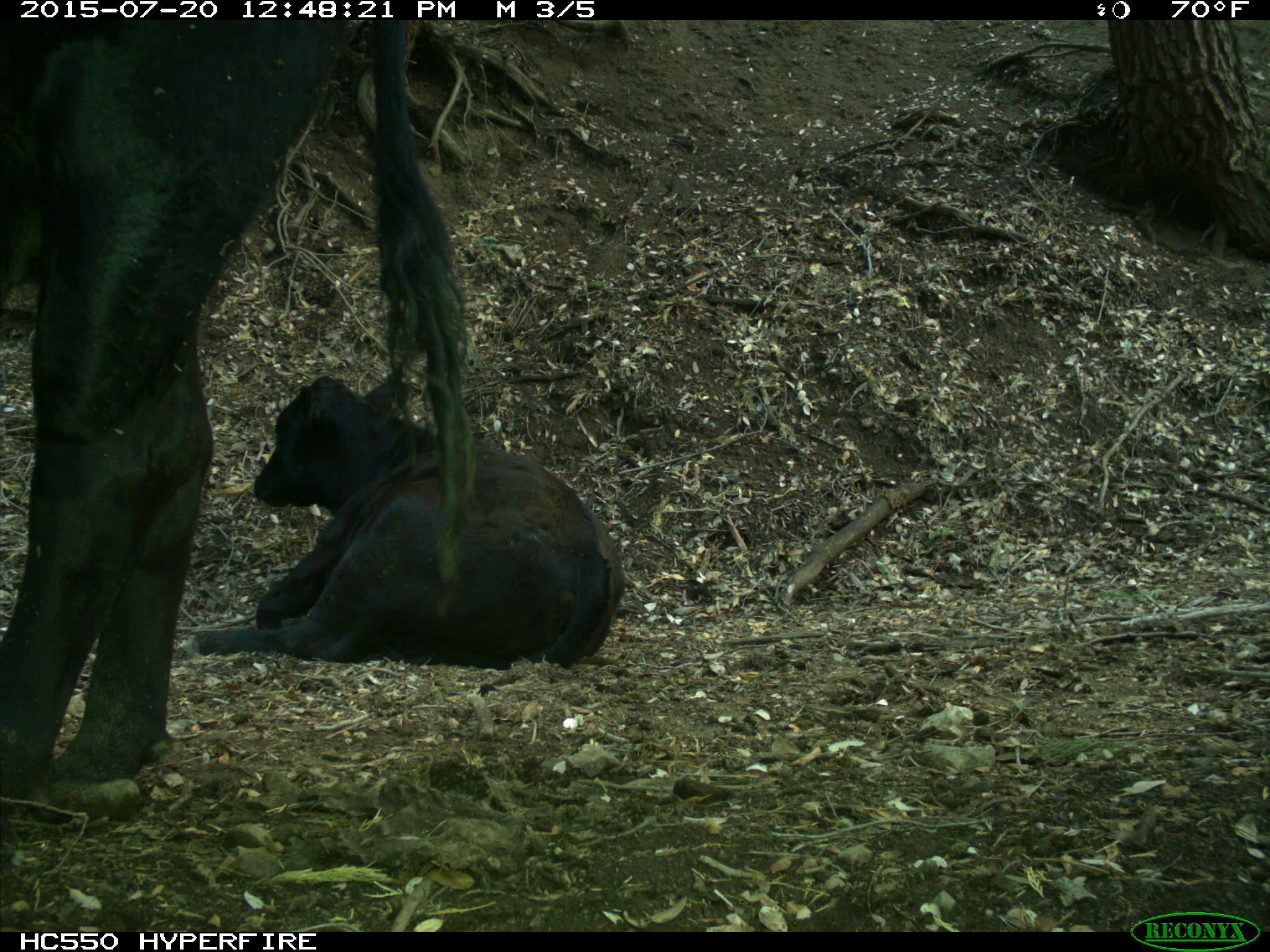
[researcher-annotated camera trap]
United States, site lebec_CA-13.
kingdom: Animalia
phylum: Chordata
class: Mammalia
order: Artiodactyla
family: Bovidae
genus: Bos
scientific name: Bos taurus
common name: domestic cow